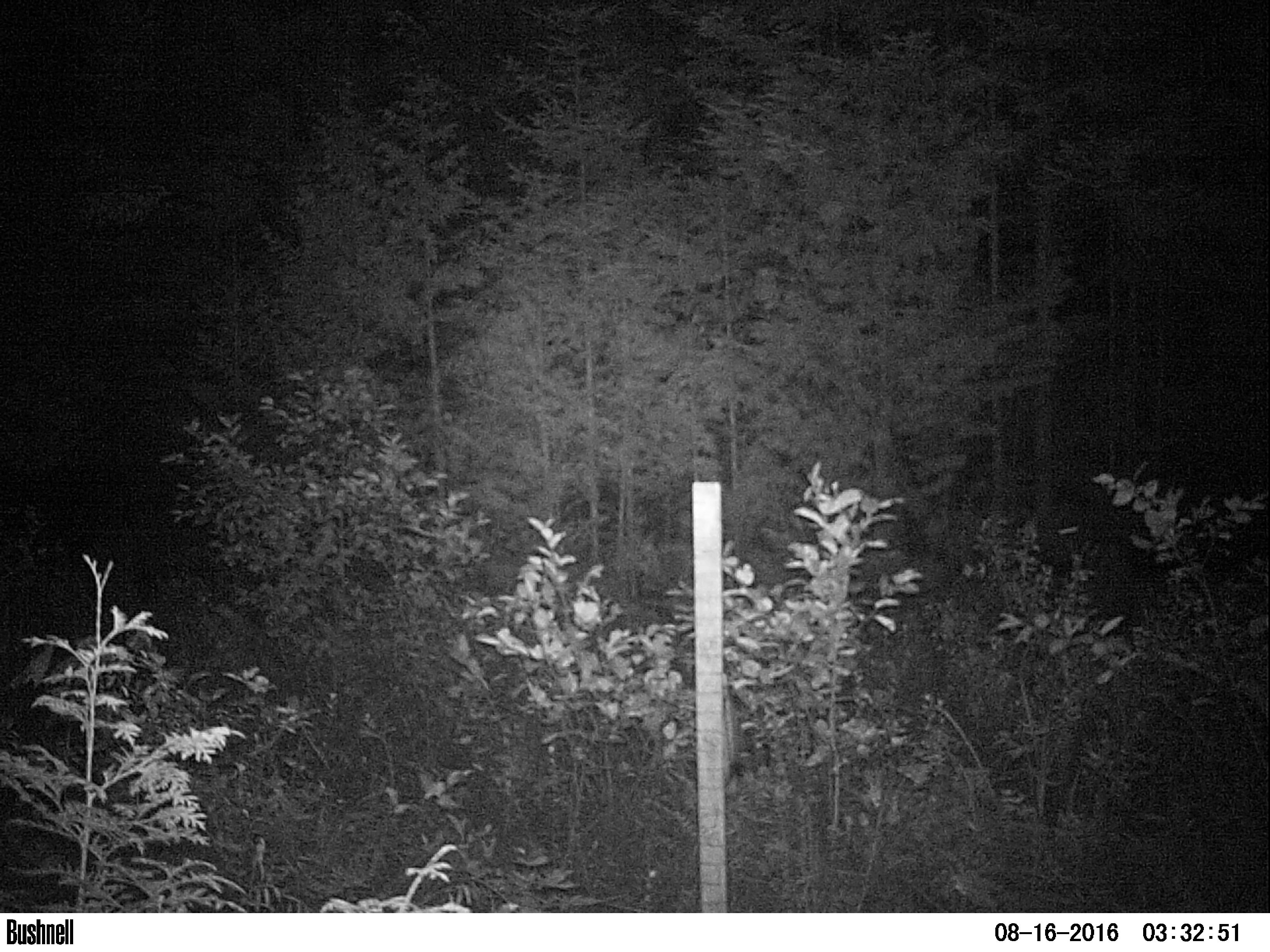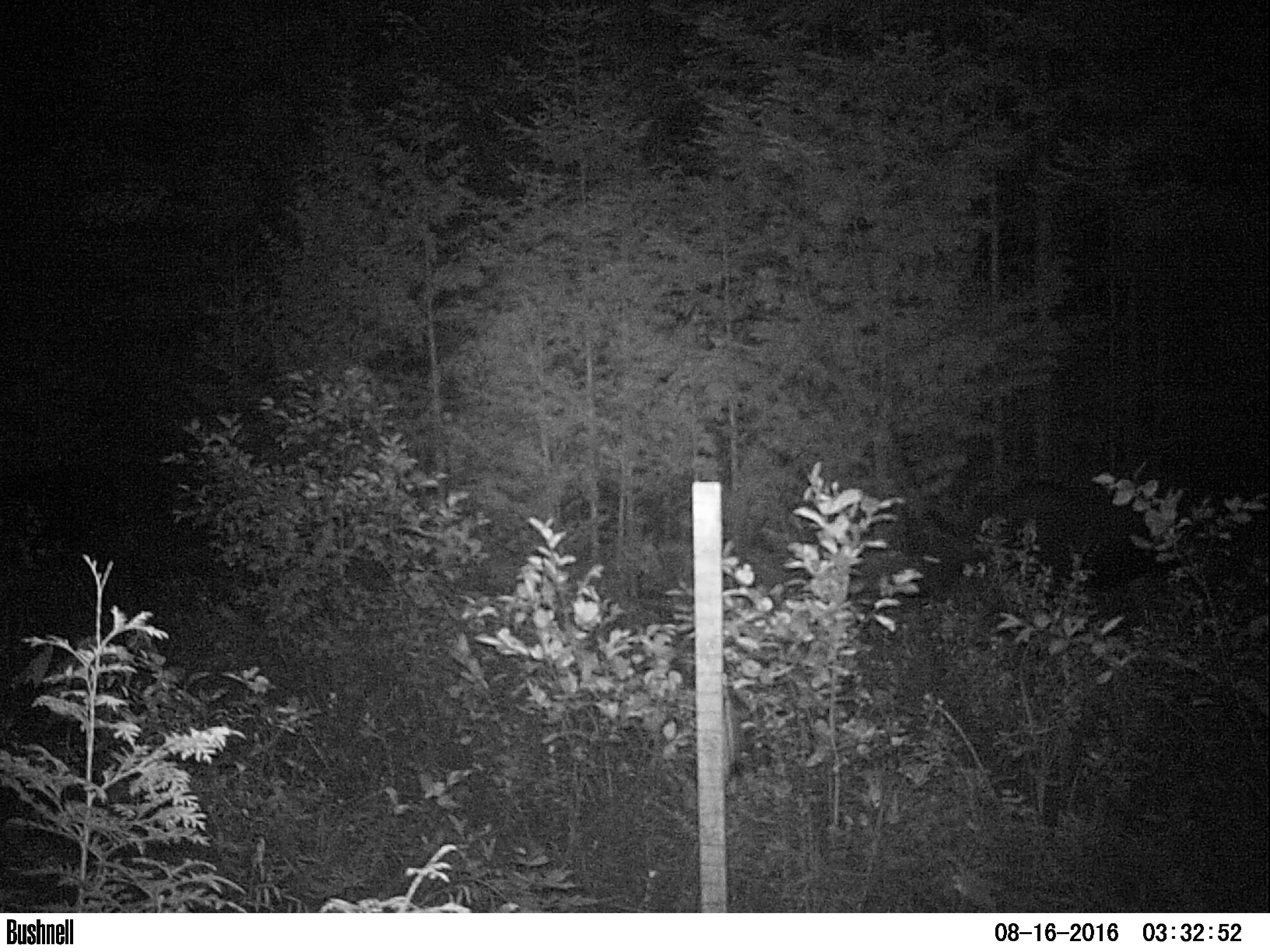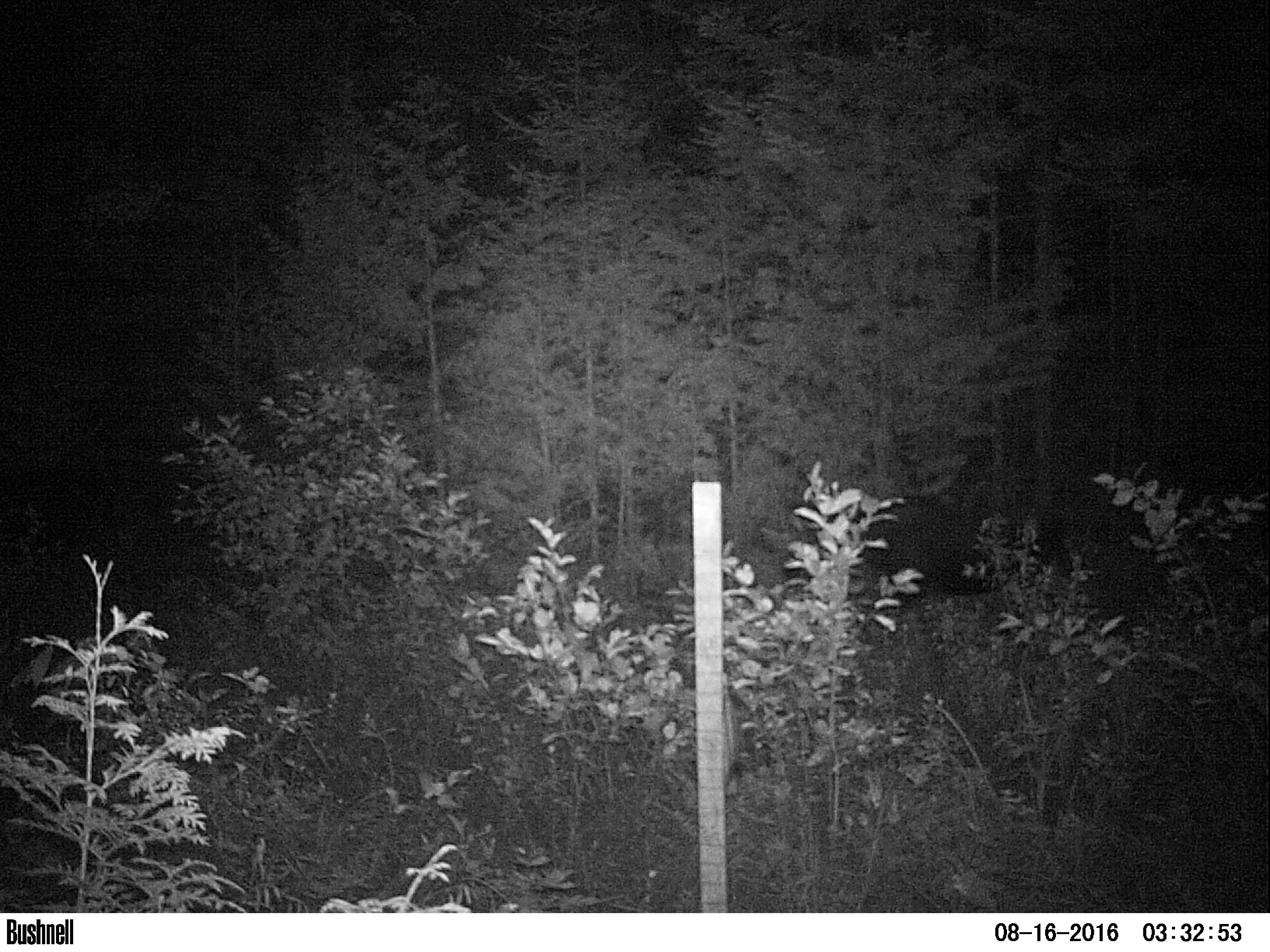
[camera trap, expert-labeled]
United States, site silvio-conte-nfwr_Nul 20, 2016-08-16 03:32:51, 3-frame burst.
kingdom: Animalia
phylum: Chordata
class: Mammalia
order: Artiodactyla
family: Cervidae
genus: Alces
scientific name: Alces alces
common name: moose